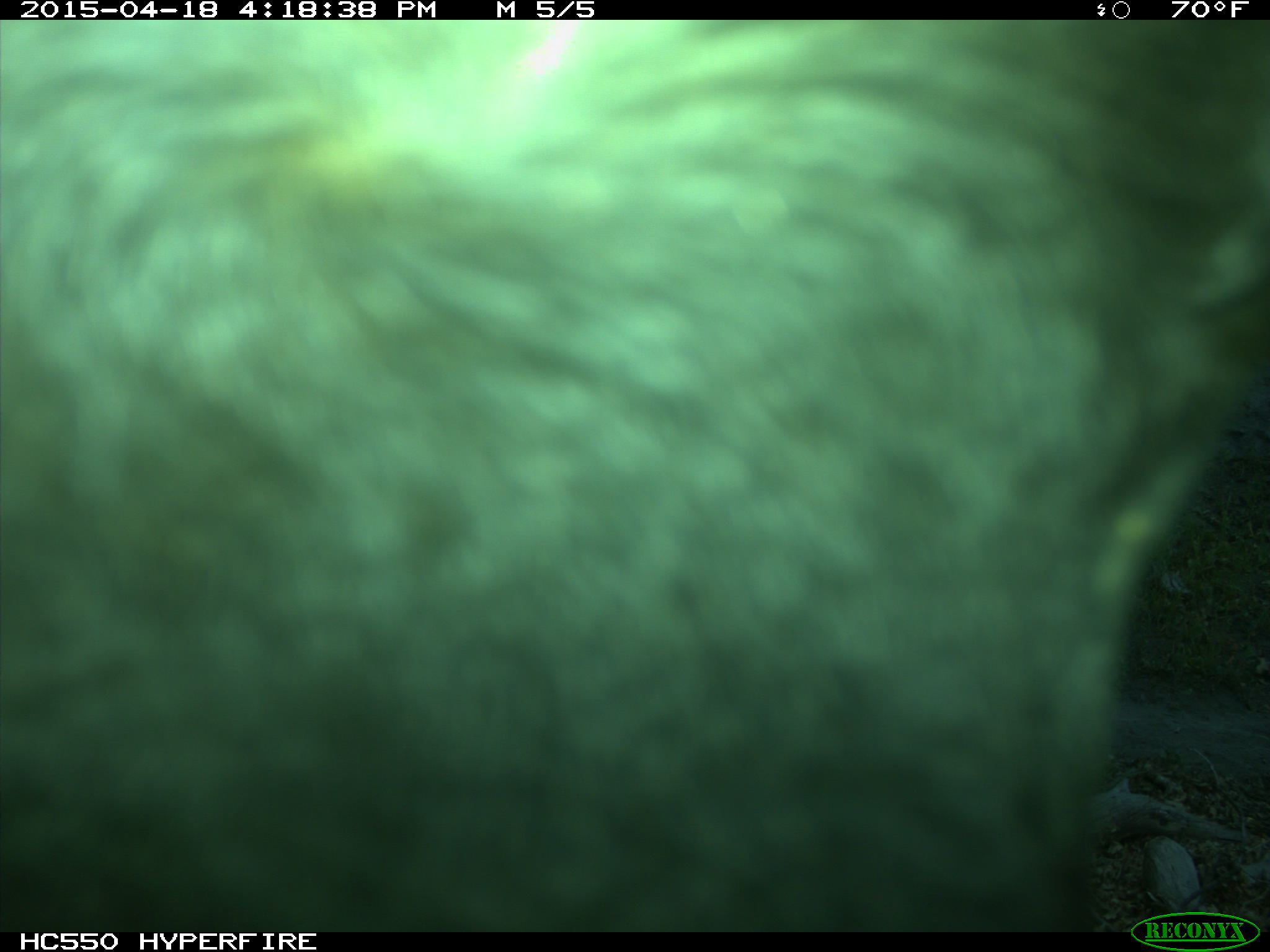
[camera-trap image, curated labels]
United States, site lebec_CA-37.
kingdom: Animalia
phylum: Chordata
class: Mammalia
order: Artiodactyla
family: Bovidae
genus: Bos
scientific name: Bos taurus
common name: domestic cow